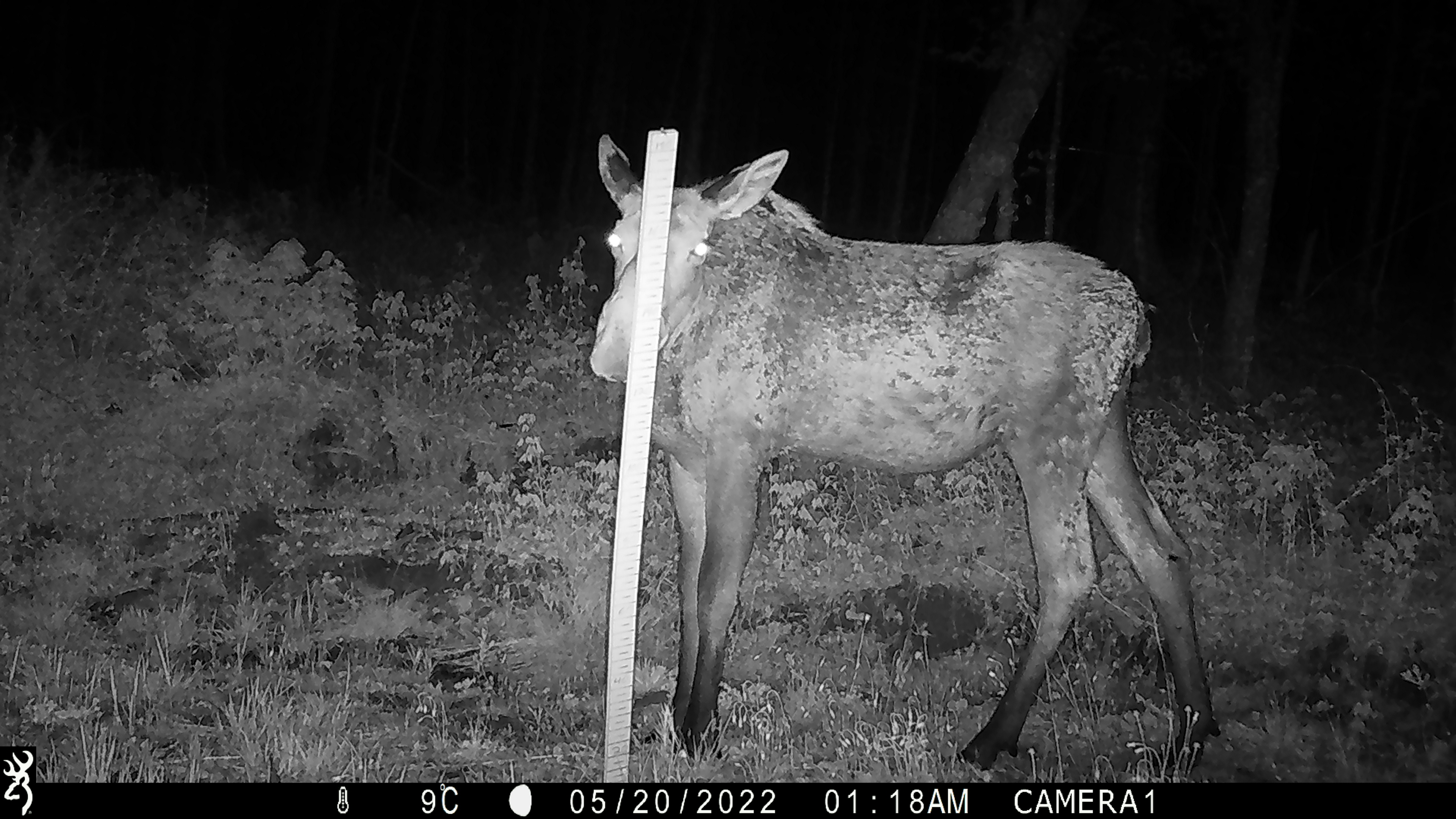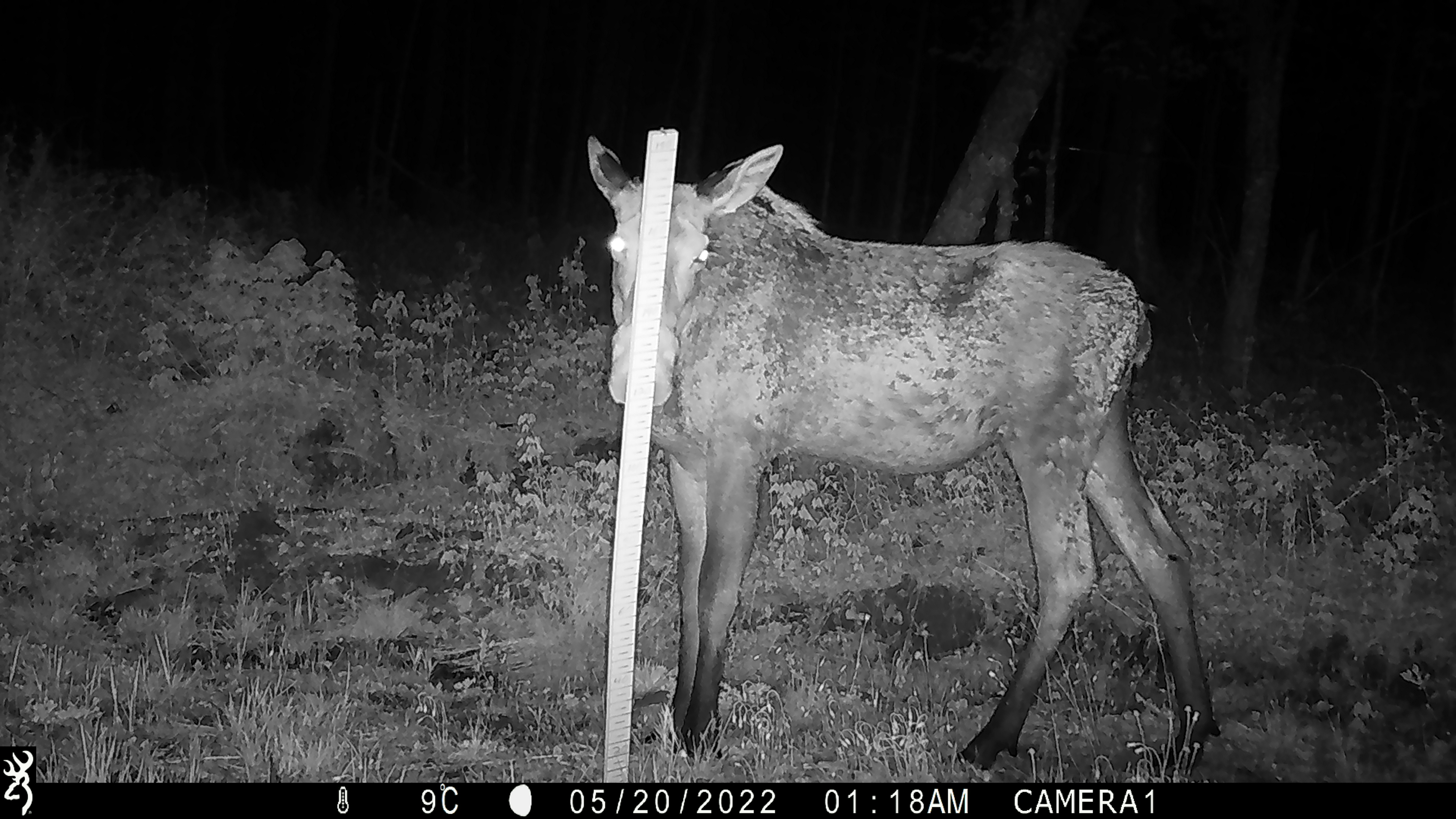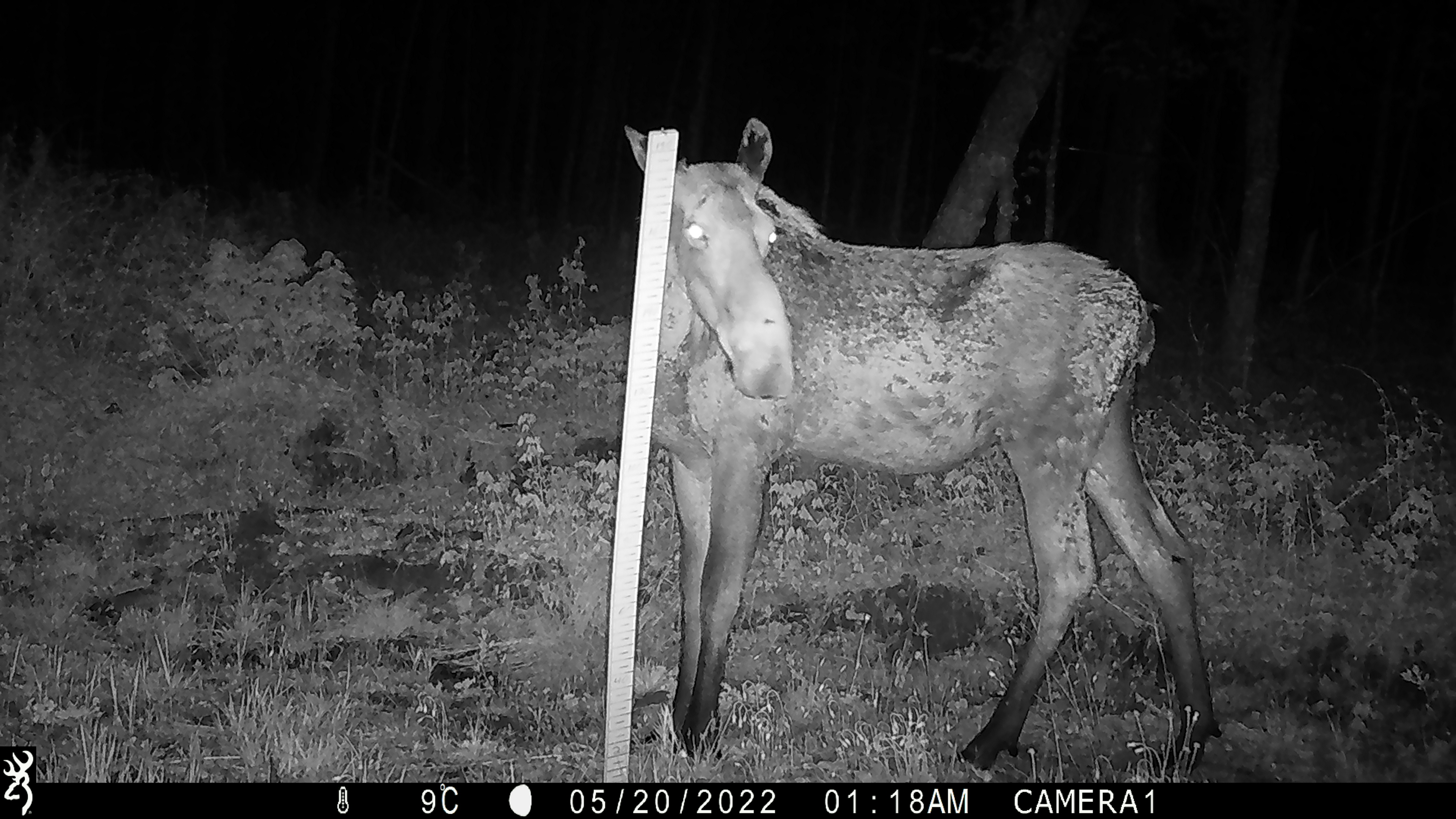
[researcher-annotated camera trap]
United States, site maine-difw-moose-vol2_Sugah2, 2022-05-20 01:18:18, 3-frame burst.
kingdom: Animalia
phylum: Chordata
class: Mammalia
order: Artiodactyla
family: Cervidae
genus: Alces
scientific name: Alces alces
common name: moose